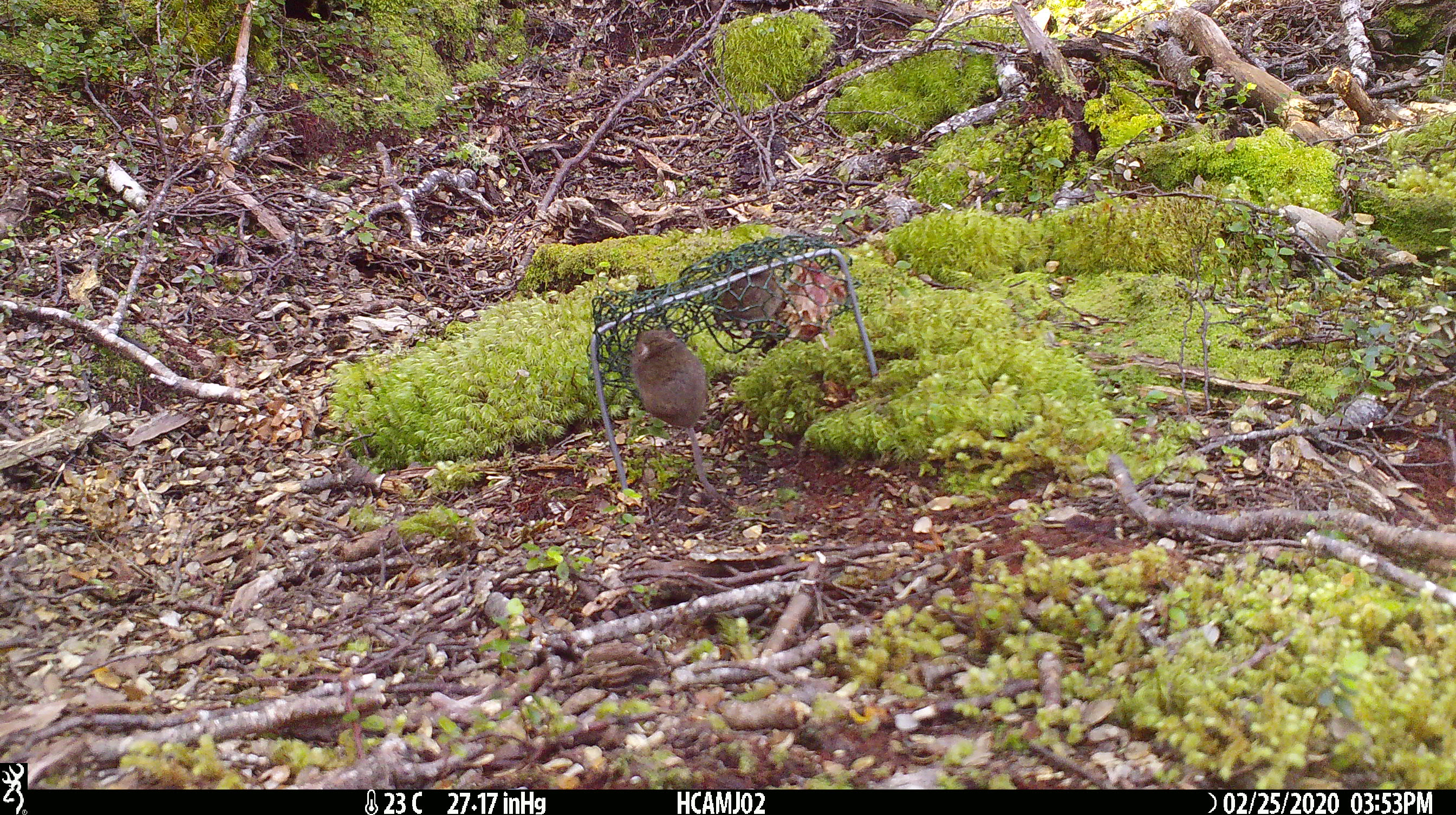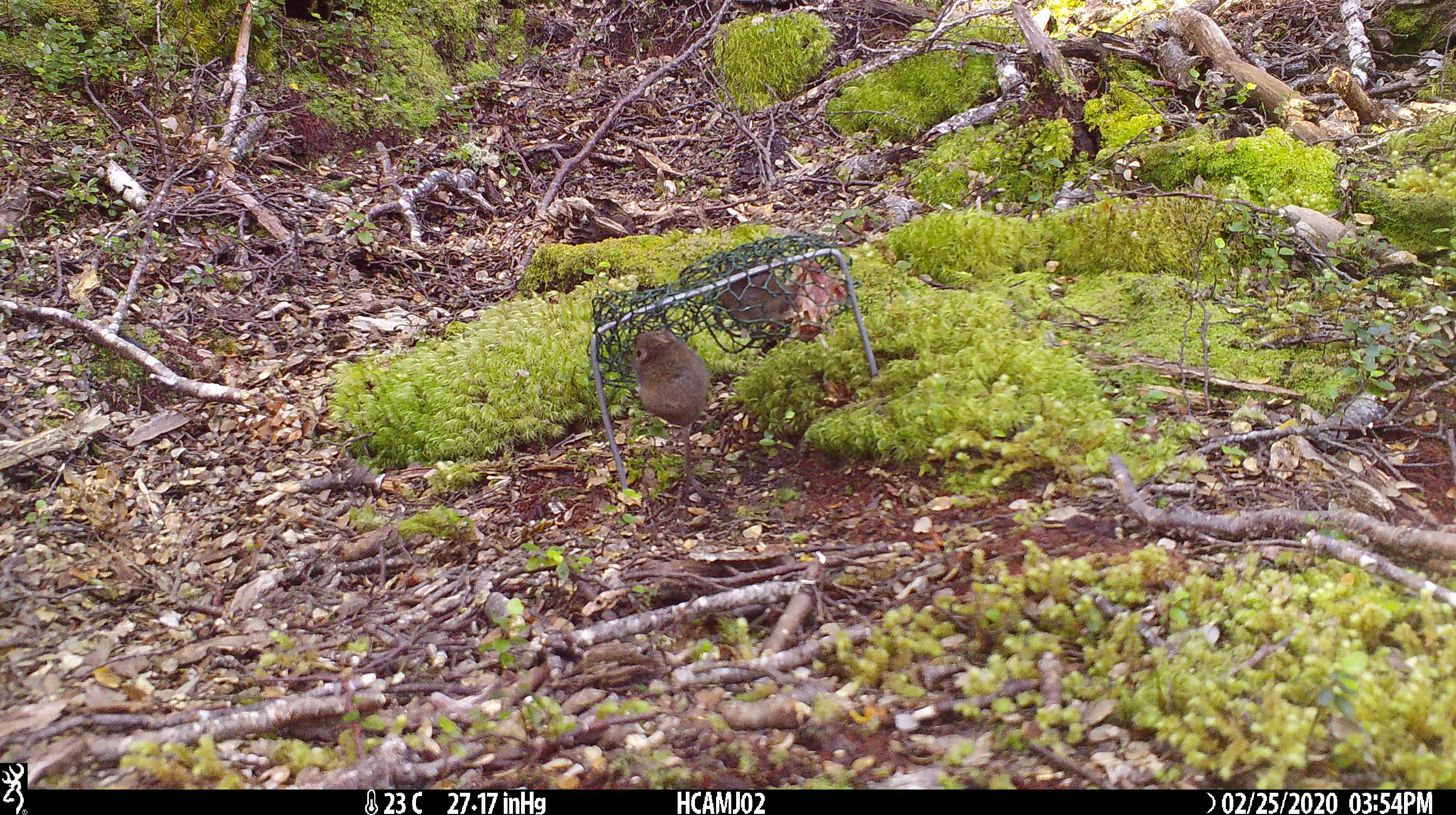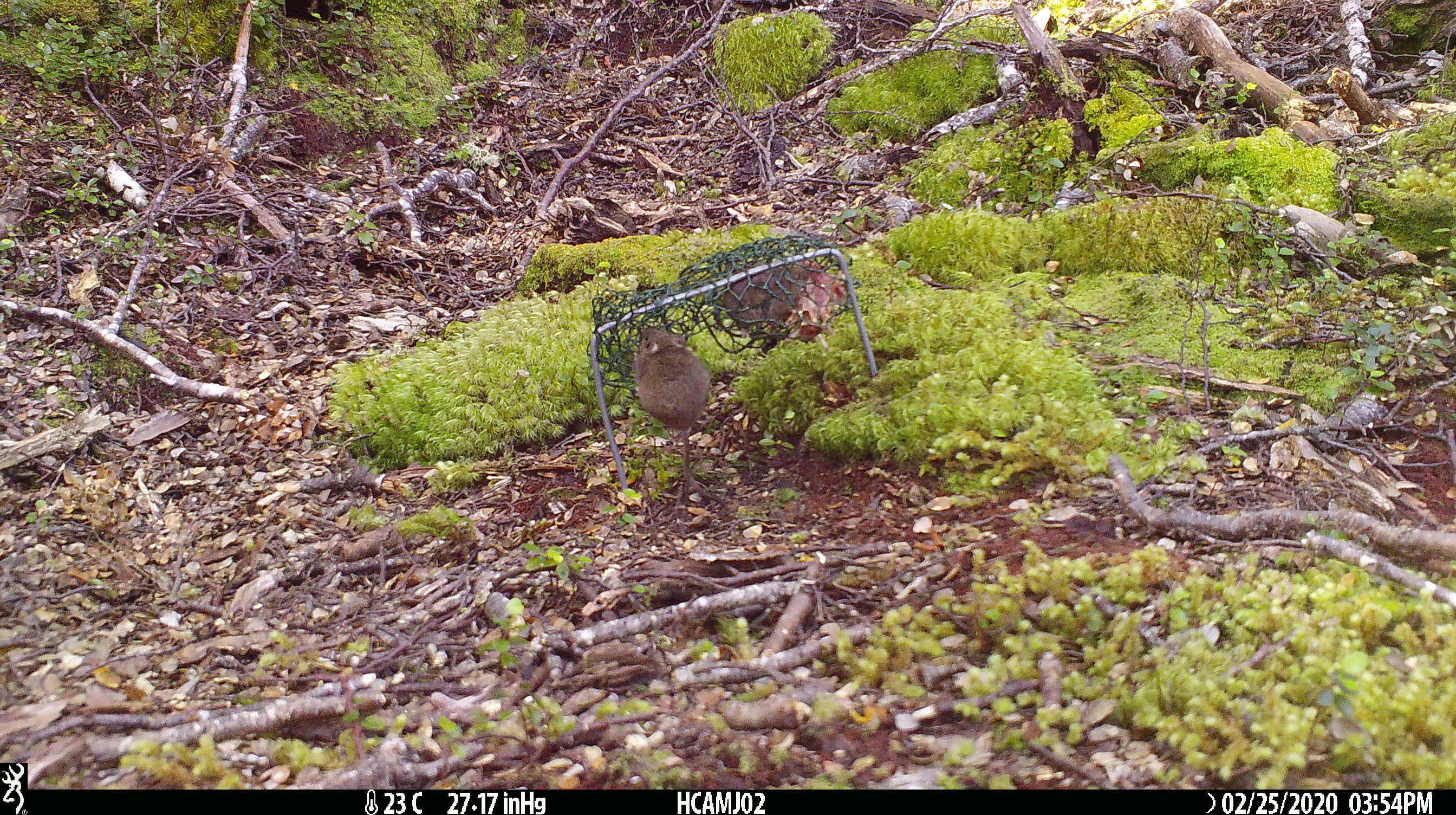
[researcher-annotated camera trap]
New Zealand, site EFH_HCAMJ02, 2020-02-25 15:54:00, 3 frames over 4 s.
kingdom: Animalia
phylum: Chordata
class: Mammalia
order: Rodentia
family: Muridae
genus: Mus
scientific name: Mus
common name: mouse